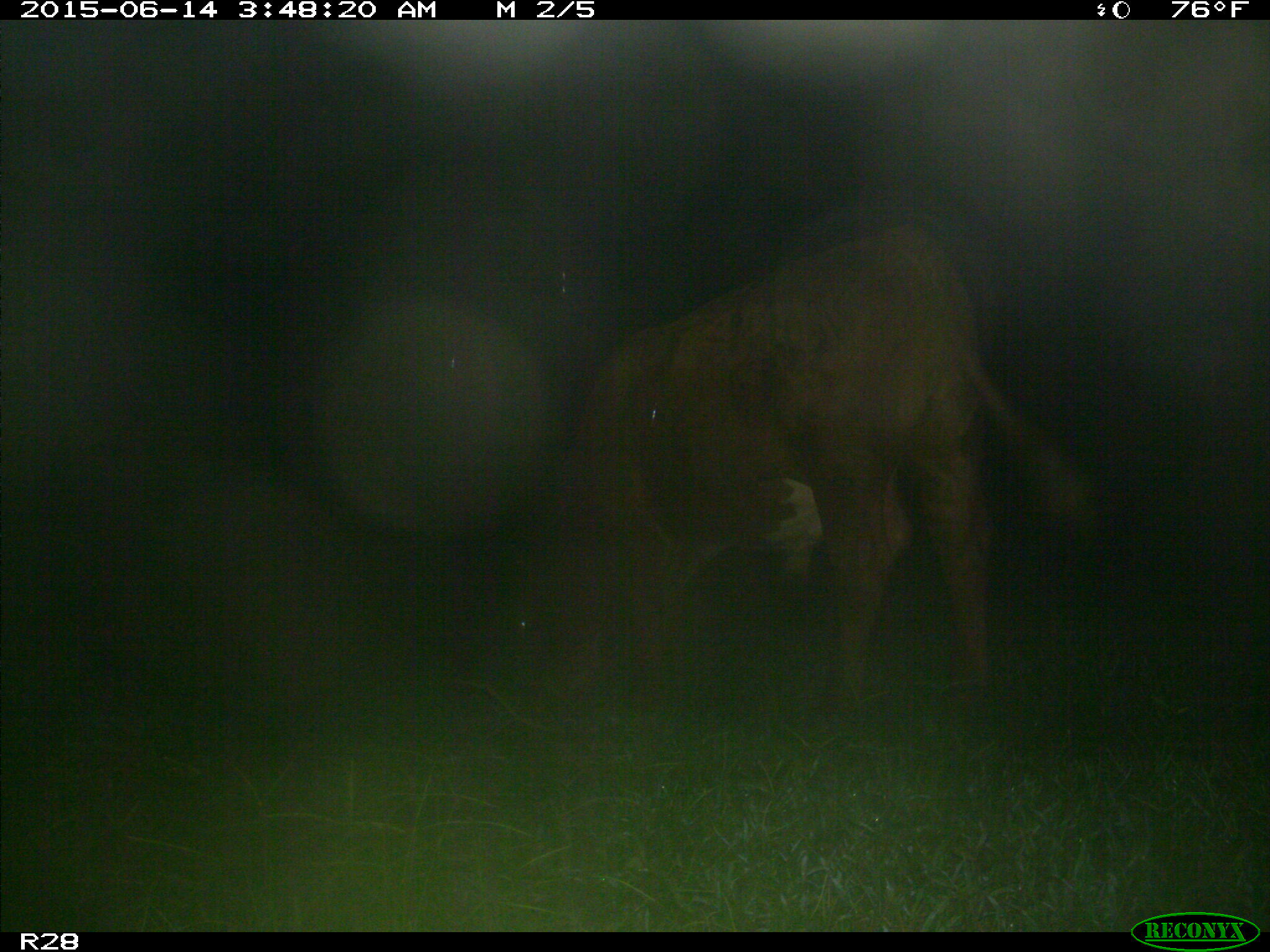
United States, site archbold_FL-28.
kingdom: Animalia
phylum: Chordata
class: Mammalia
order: Artiodactyla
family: Bovidae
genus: Bos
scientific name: Bos taurus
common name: domestic cow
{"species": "Bos taurus (domestic cow)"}